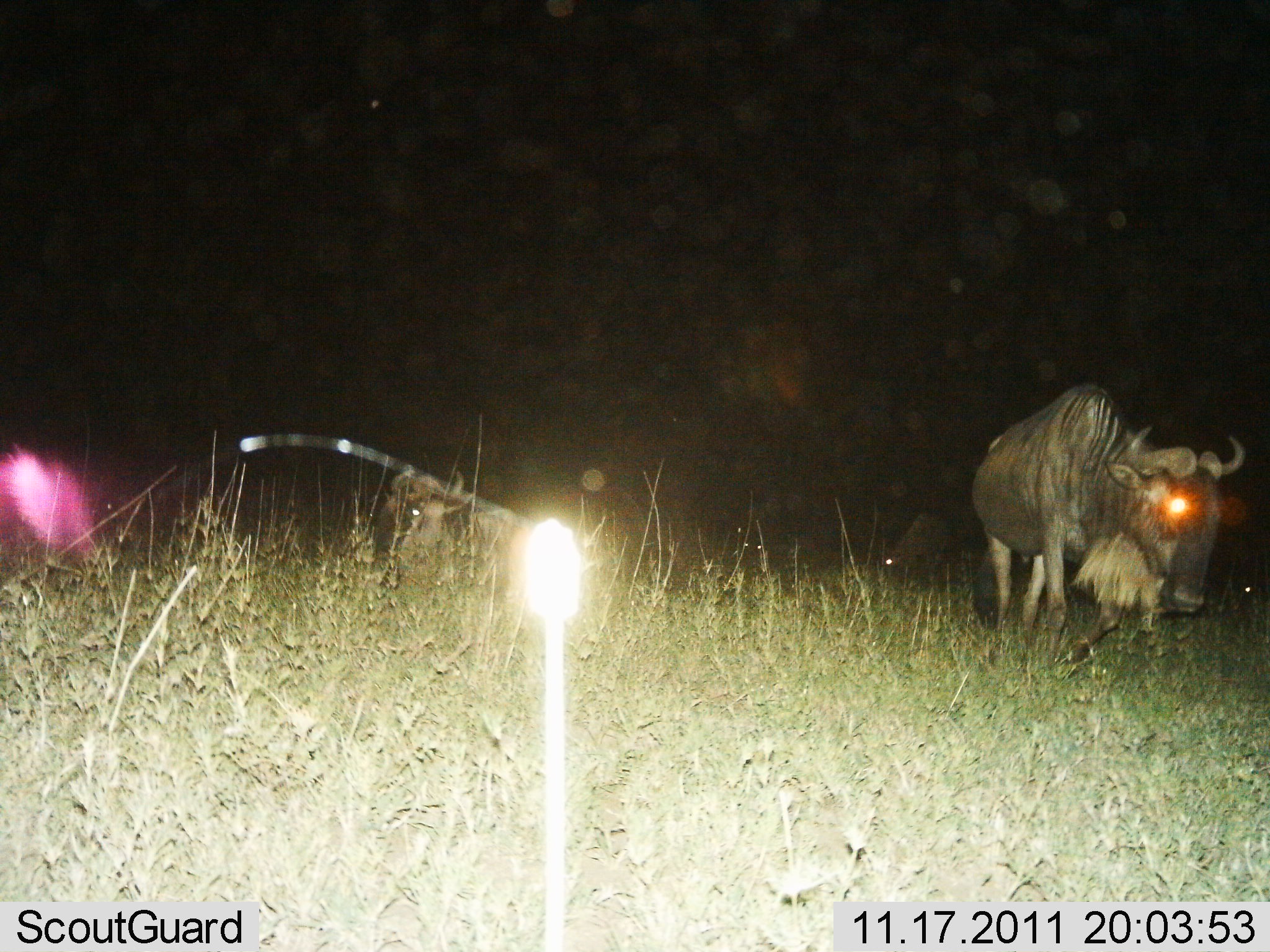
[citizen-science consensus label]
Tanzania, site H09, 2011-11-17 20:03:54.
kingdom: Animalia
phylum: Chordata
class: Mammalia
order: Artiodactyla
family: Bovidae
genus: Connochaetes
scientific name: Connochaetes taurinus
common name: blue wildebeest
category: wildebeest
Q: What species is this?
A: Wildebeest (blue wildebeest) (Connochaetes taurinus).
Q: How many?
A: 1.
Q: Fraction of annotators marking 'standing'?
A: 38%.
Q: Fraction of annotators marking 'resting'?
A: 0%.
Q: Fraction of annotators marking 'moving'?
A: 54%.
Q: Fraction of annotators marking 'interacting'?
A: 0%.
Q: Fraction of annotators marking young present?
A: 0%.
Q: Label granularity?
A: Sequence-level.